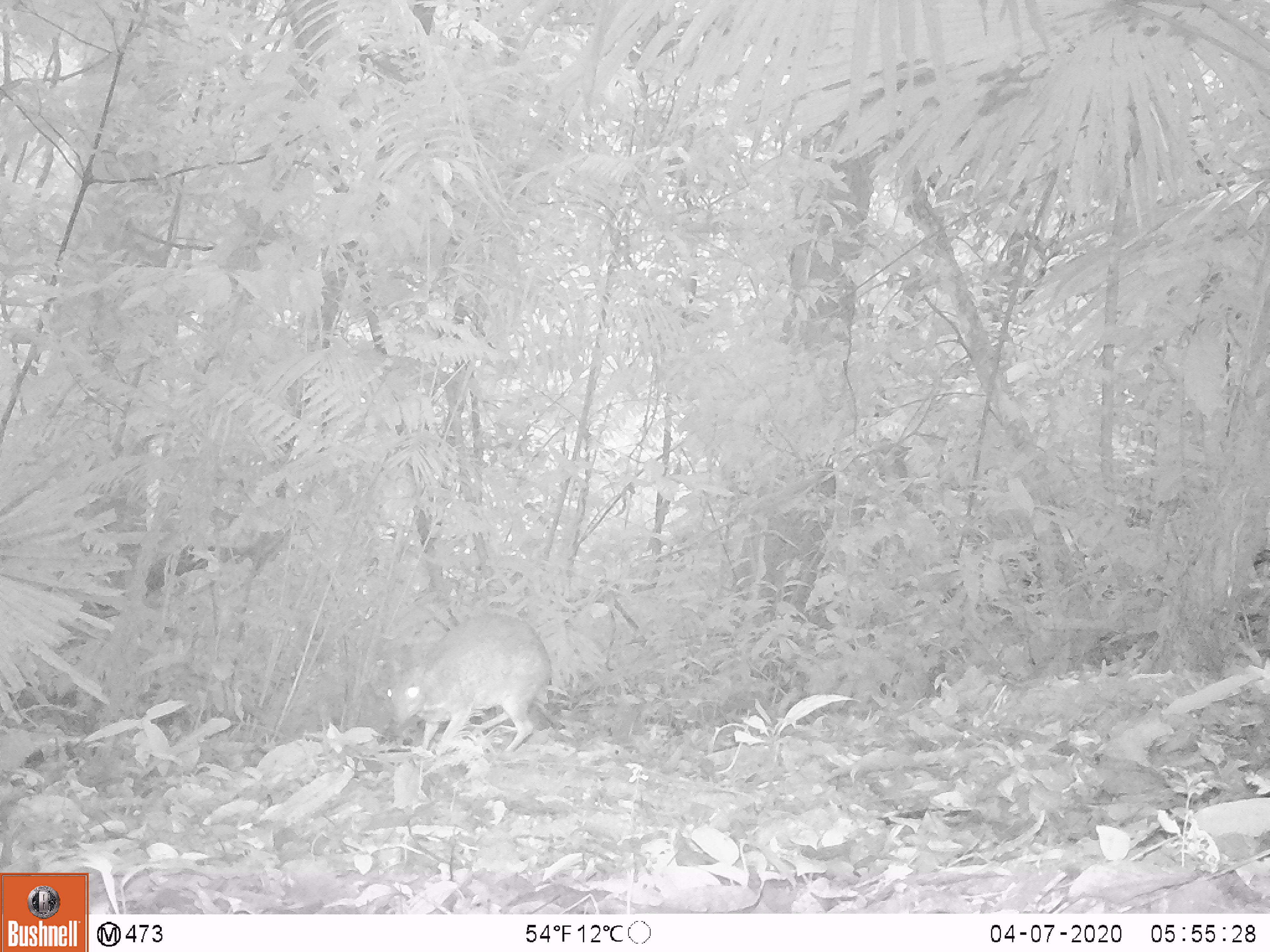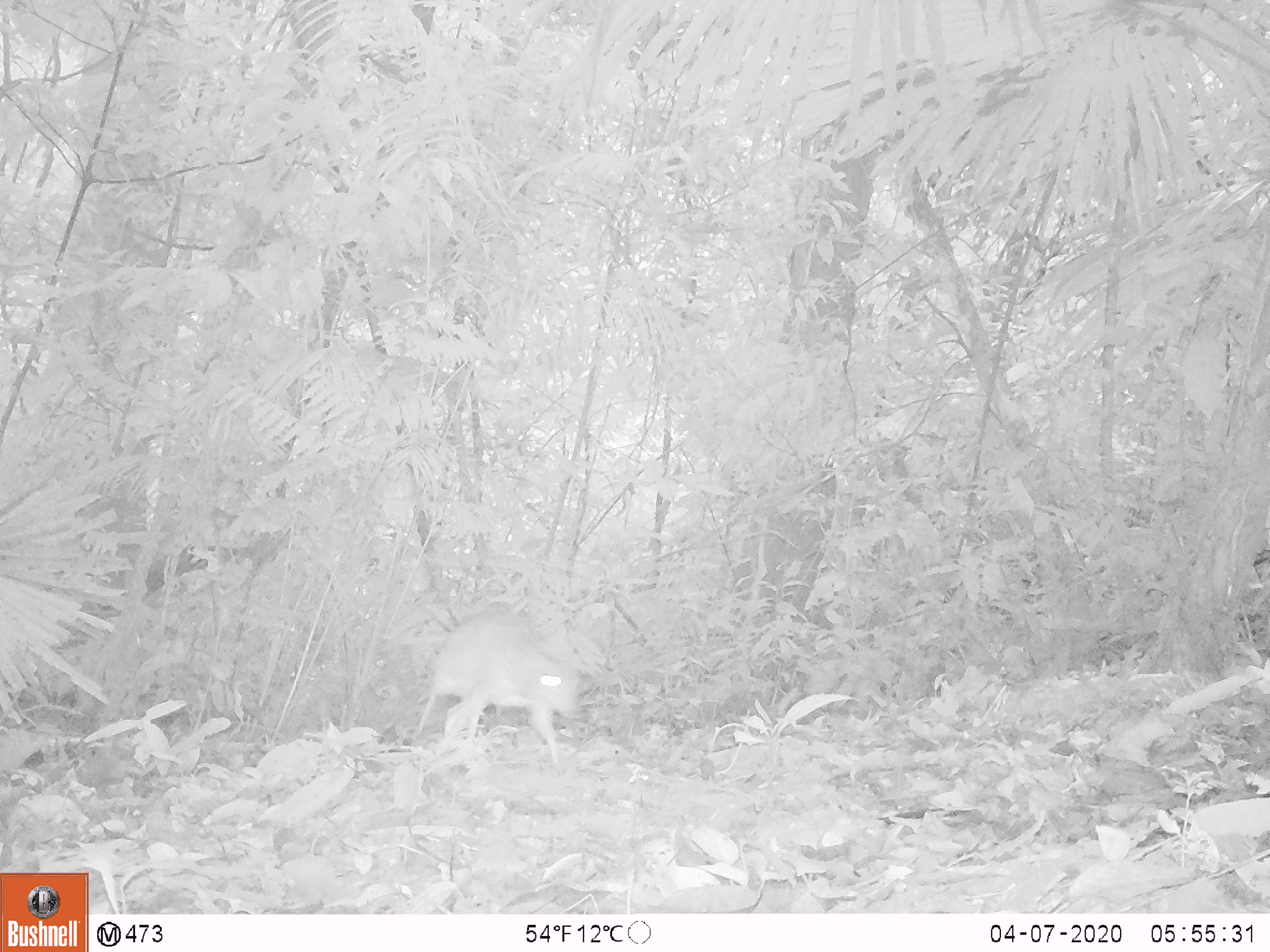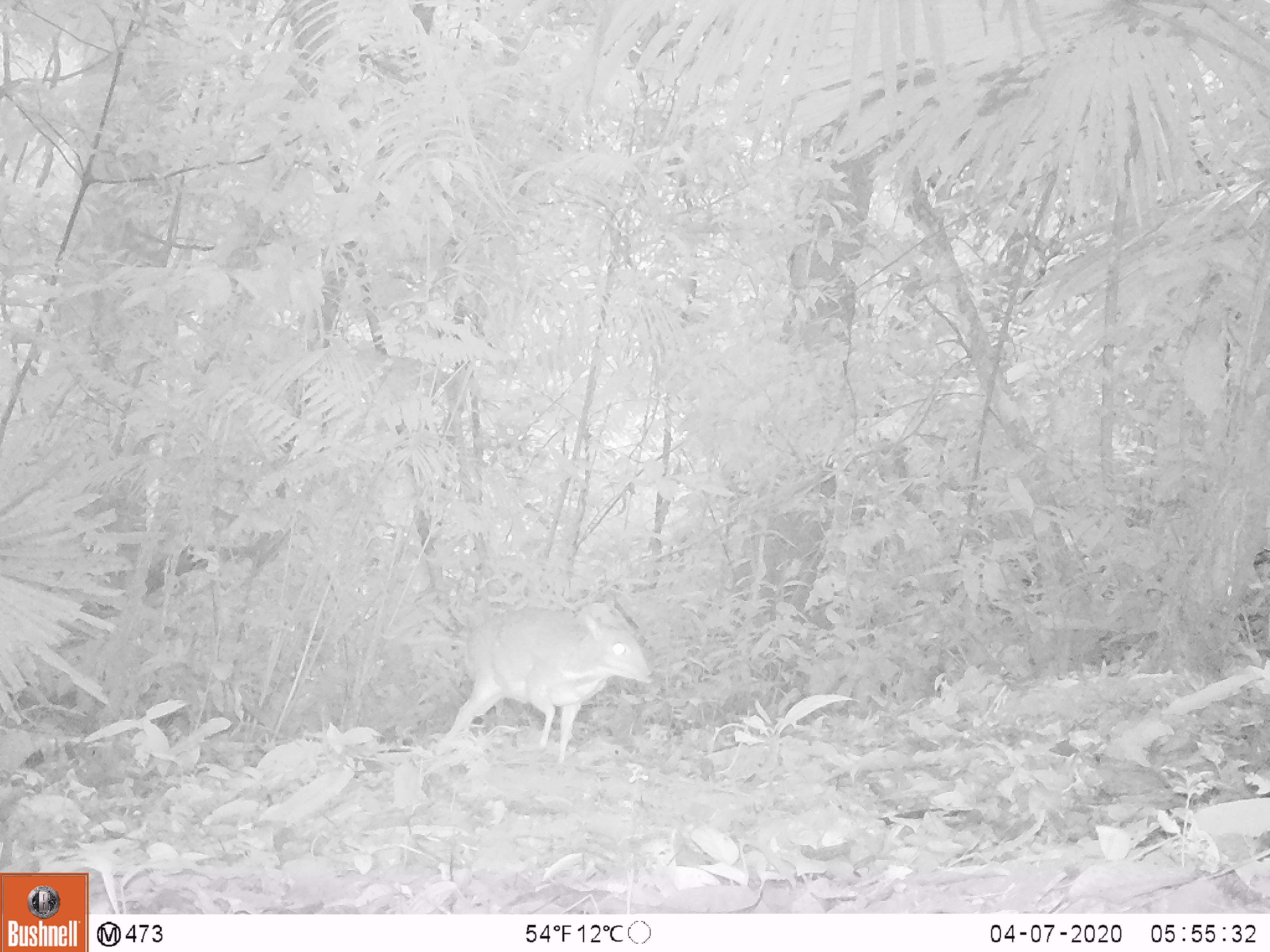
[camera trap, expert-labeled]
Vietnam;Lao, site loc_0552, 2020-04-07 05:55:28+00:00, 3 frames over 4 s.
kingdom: Animalia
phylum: Chordata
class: Mammalia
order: Artiodactyla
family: Tragulidae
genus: Moschiola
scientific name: Moschiola meminna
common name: chevrotain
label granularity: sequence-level